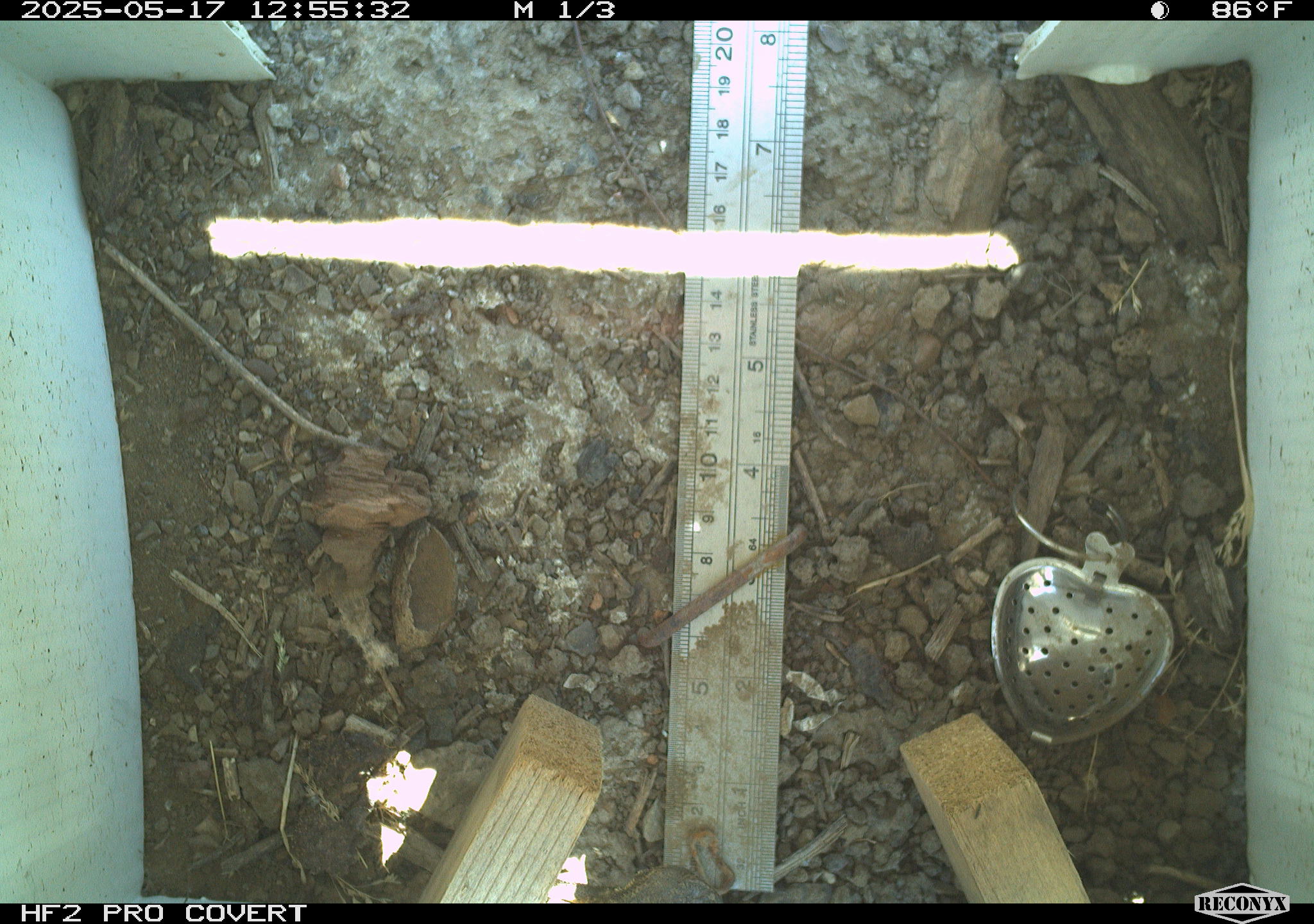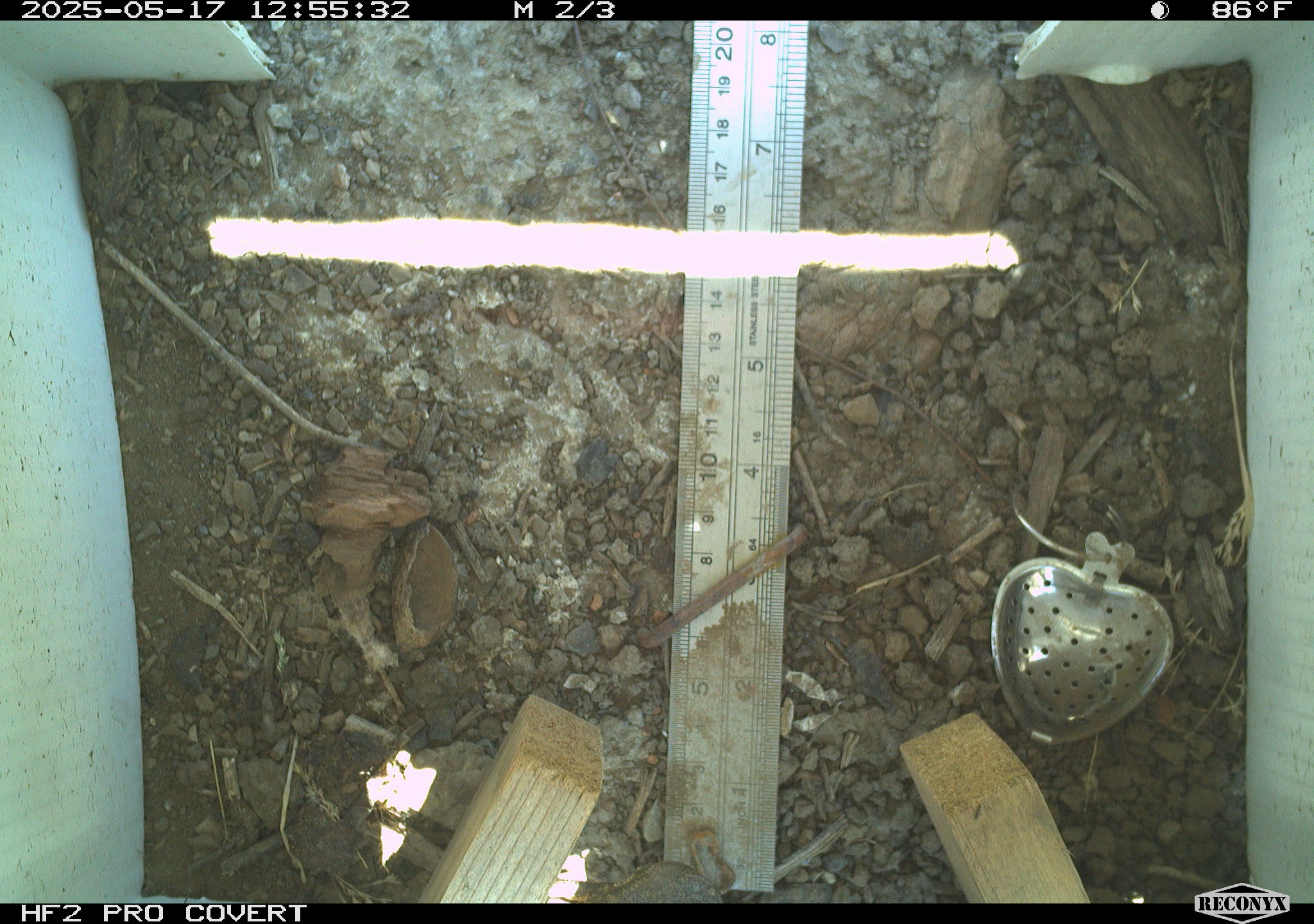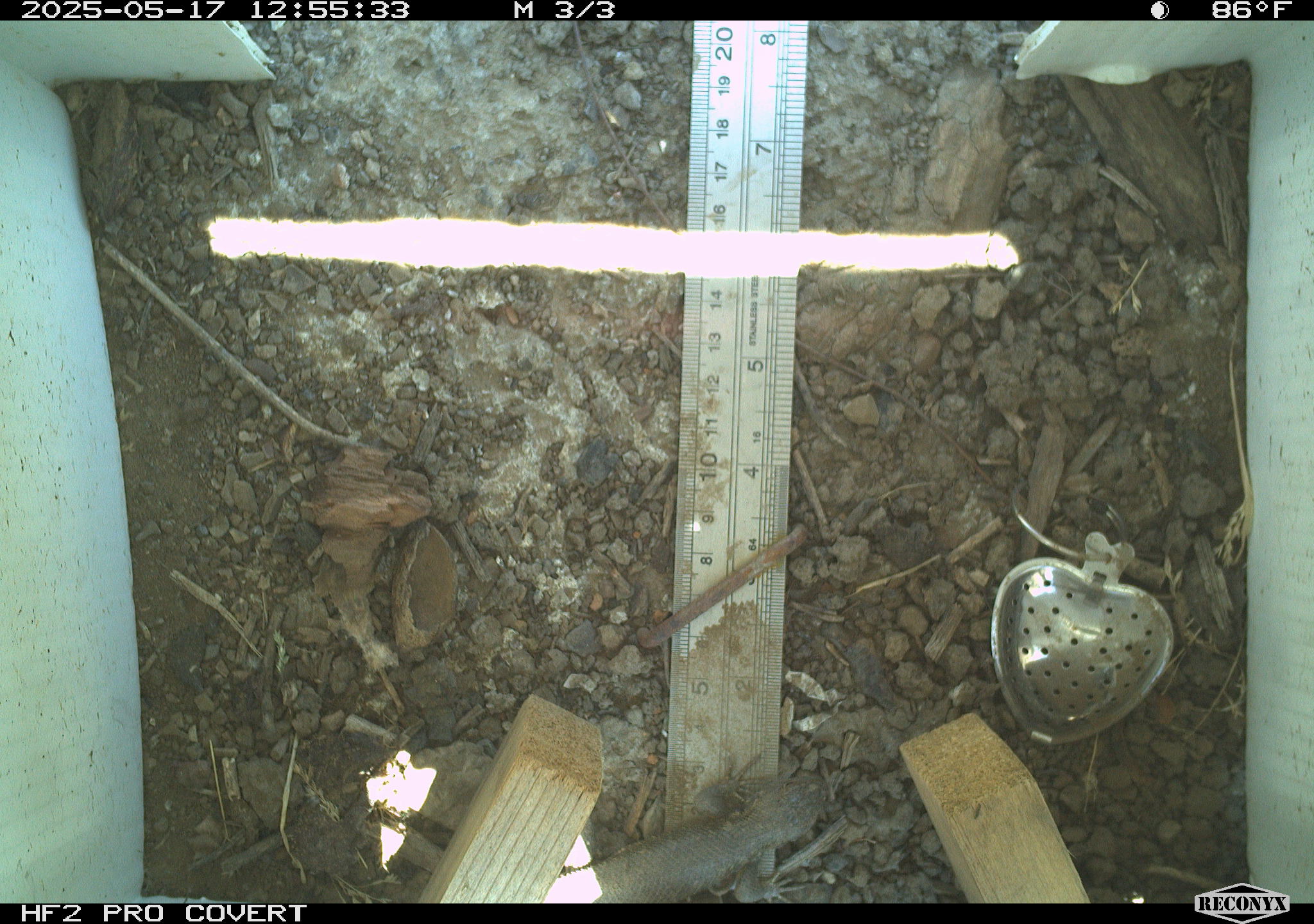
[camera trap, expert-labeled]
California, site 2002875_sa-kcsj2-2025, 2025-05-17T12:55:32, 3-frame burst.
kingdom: Animalia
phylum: Chordata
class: Reptilia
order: Squamata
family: Phrynosomatidae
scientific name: Phrynosomatidae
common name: north american spiny lizards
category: sceloporus/uta species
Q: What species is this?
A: Sceloporus/uta species (north american spiny lizards) (Phrynosomatidae).